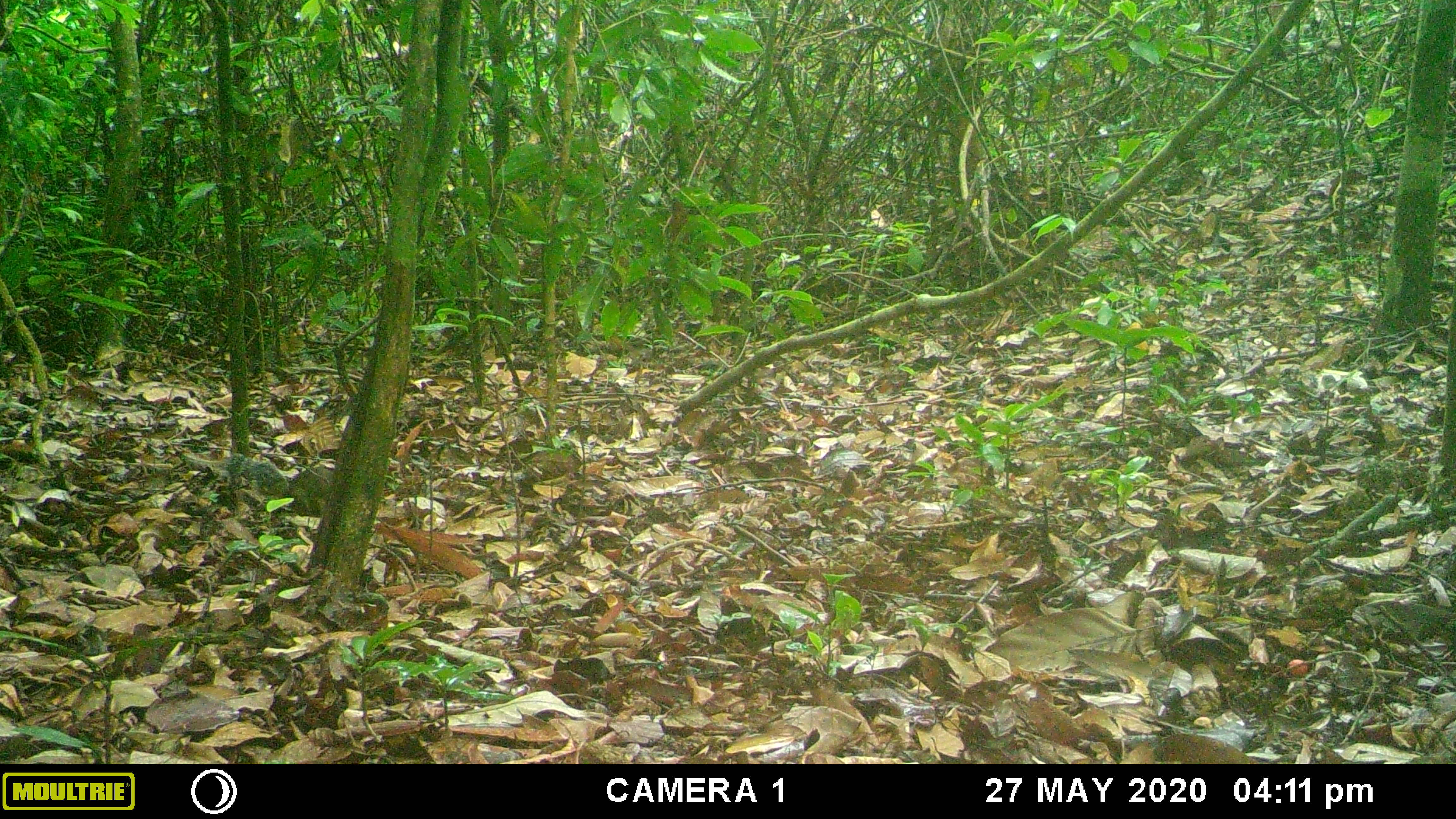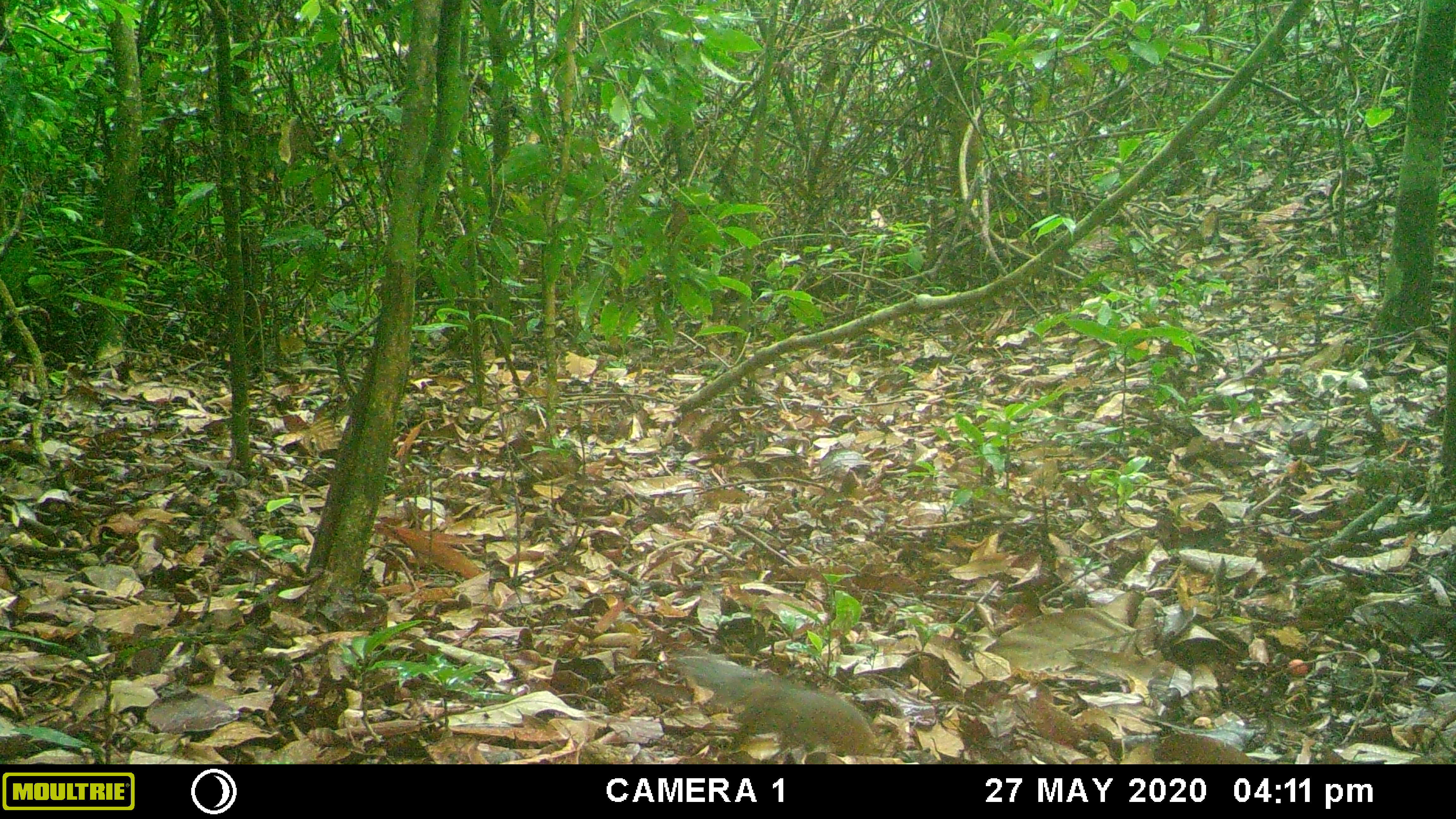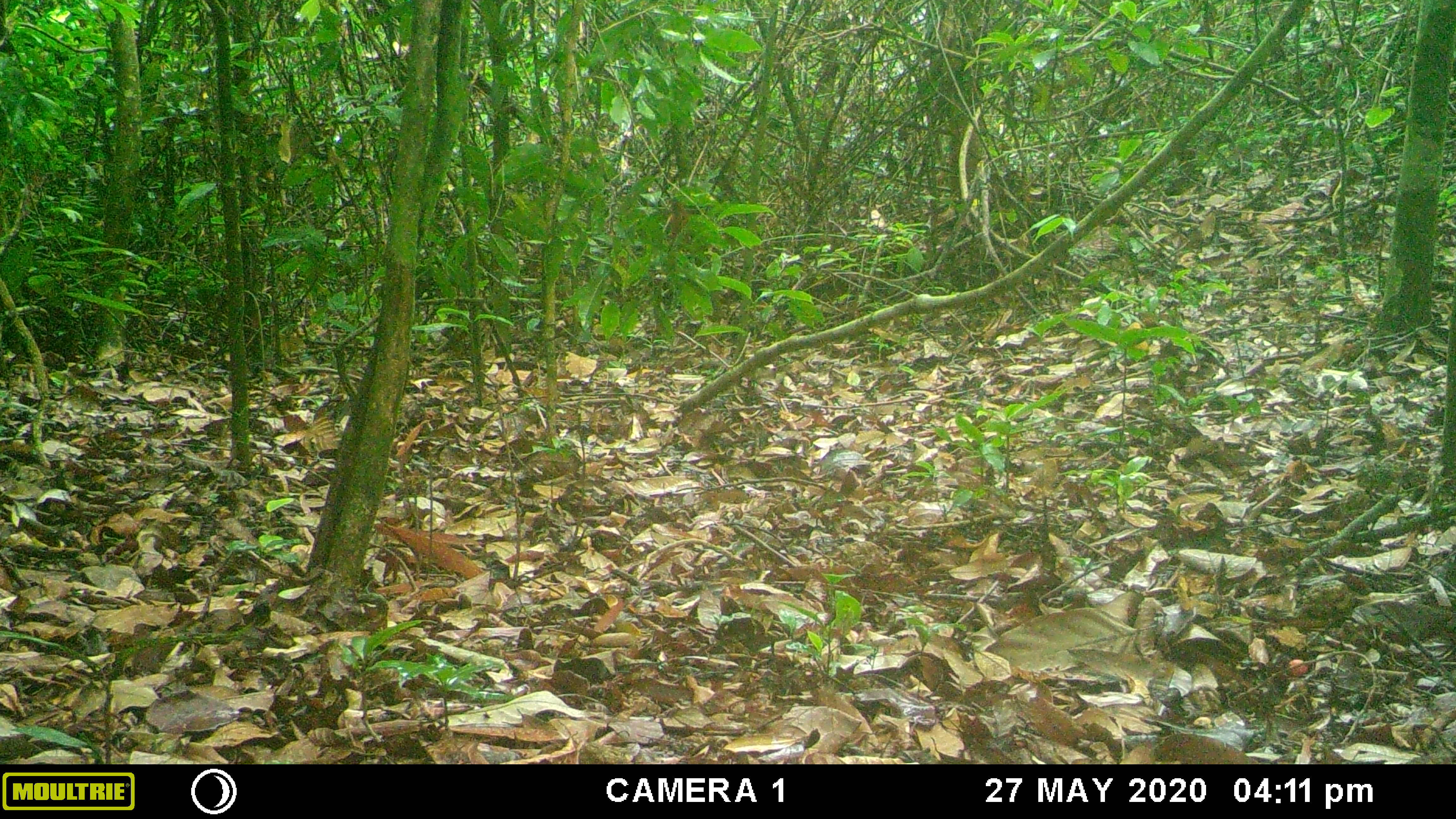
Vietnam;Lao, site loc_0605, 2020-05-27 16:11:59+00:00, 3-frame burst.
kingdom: Animalia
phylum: Chordata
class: Mammalia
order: Rodentia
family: Sciuridae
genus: Dremomys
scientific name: Dremomys rufigenis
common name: red-cheeked squirrel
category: red cheeked squirrel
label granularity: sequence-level